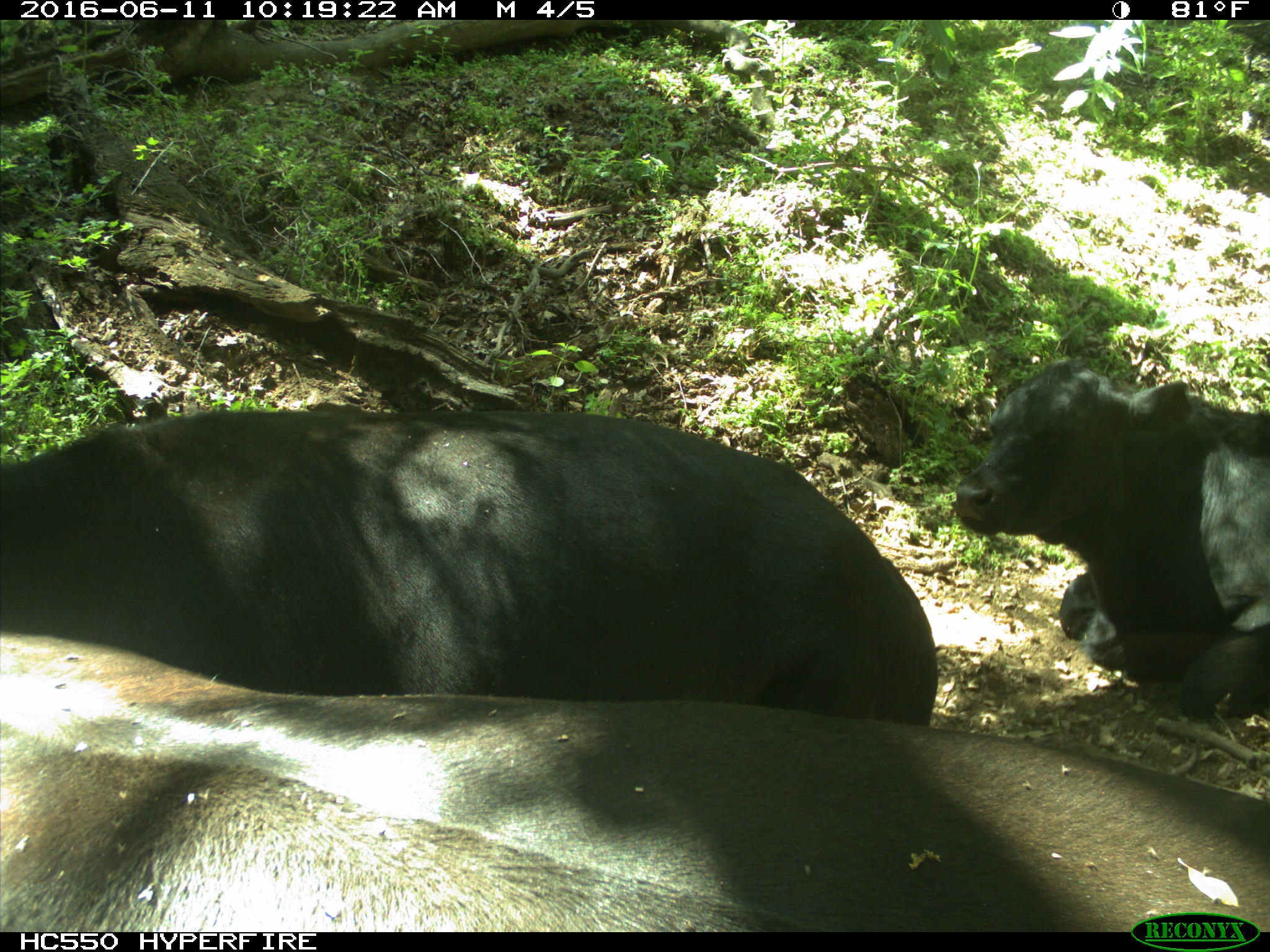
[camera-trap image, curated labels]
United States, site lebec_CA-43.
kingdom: Animalia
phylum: Chordata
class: Mammalia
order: Artiodactyla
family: Bovidae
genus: Bos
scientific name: Bos taurus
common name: domestic cow